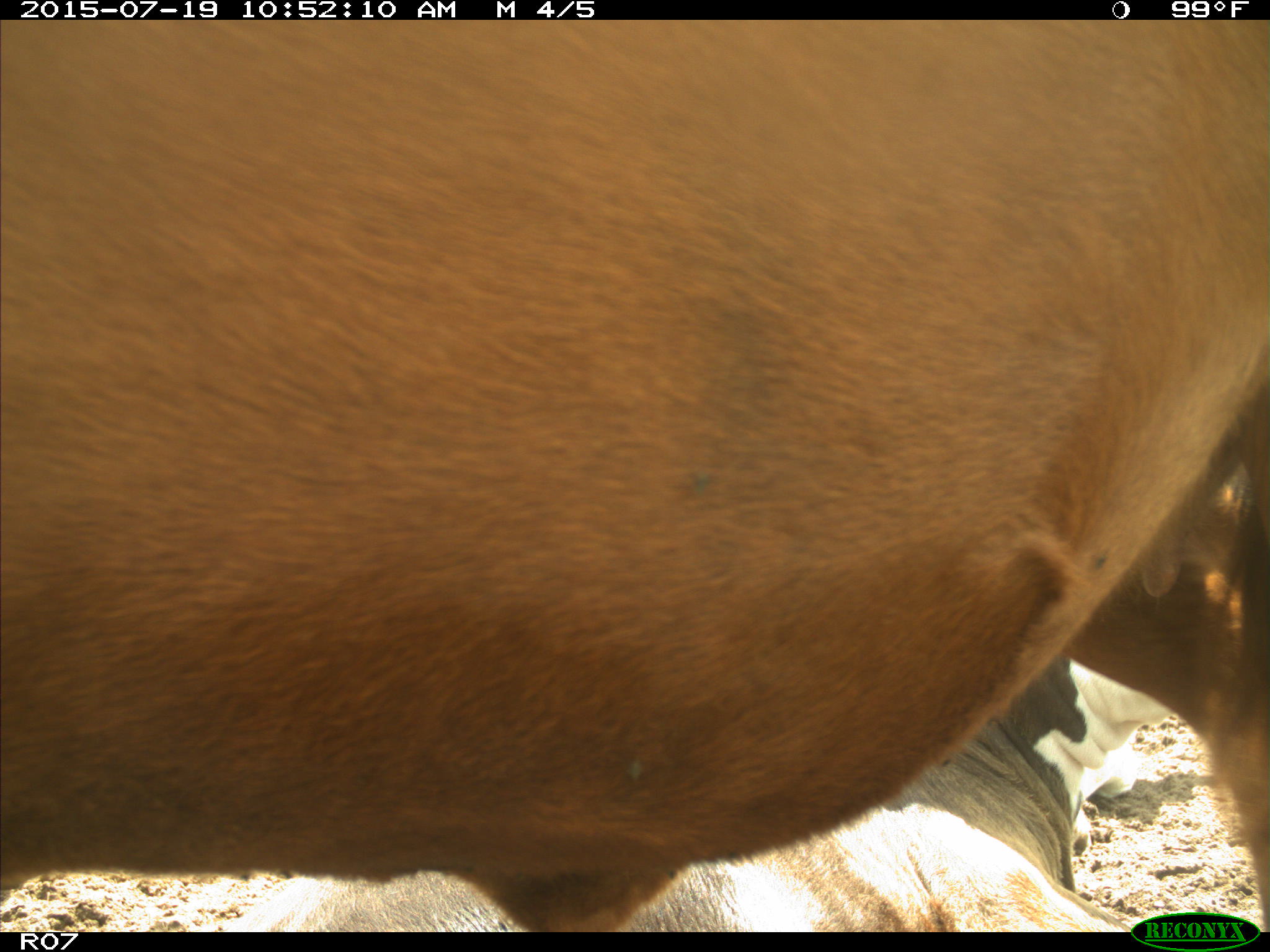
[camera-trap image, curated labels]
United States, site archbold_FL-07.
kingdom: Animalia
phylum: Chordata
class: Mammalia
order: Artiodactyla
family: Bovidae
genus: Bos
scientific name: Bos taurus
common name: domestic cow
Bos taurus (domestic cow).